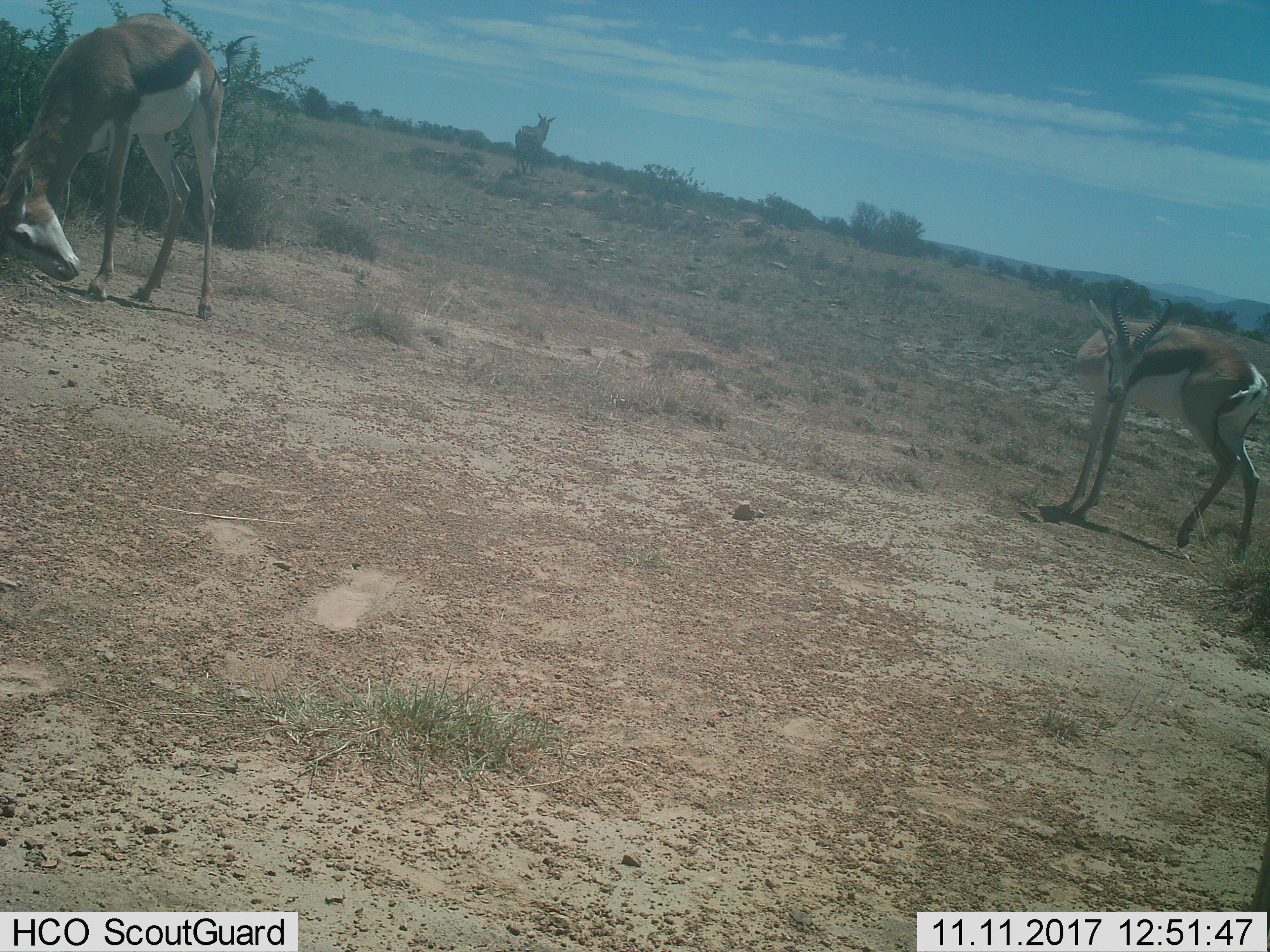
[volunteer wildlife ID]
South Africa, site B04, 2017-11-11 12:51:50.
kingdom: Animalia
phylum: Chordata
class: Mammalia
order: Artiodactyla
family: Bovidae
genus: Antidorcas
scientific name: Antidorcas marsupialis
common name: springbok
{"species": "springbok (Antidorcas marsupialis)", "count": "2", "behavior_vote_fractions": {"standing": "50%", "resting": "17%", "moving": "33%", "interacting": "33%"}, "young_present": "33%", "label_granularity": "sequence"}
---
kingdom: Animalia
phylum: Chordata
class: Mammalia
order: Perissodactyla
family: Equidae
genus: Equus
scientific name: Equus zebra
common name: mountain zebra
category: zebramountain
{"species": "zebramountain (mountain zebra) (Equus zebra)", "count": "1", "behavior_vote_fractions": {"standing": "50%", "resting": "0%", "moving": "50%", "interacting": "0%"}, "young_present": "0%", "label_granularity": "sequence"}